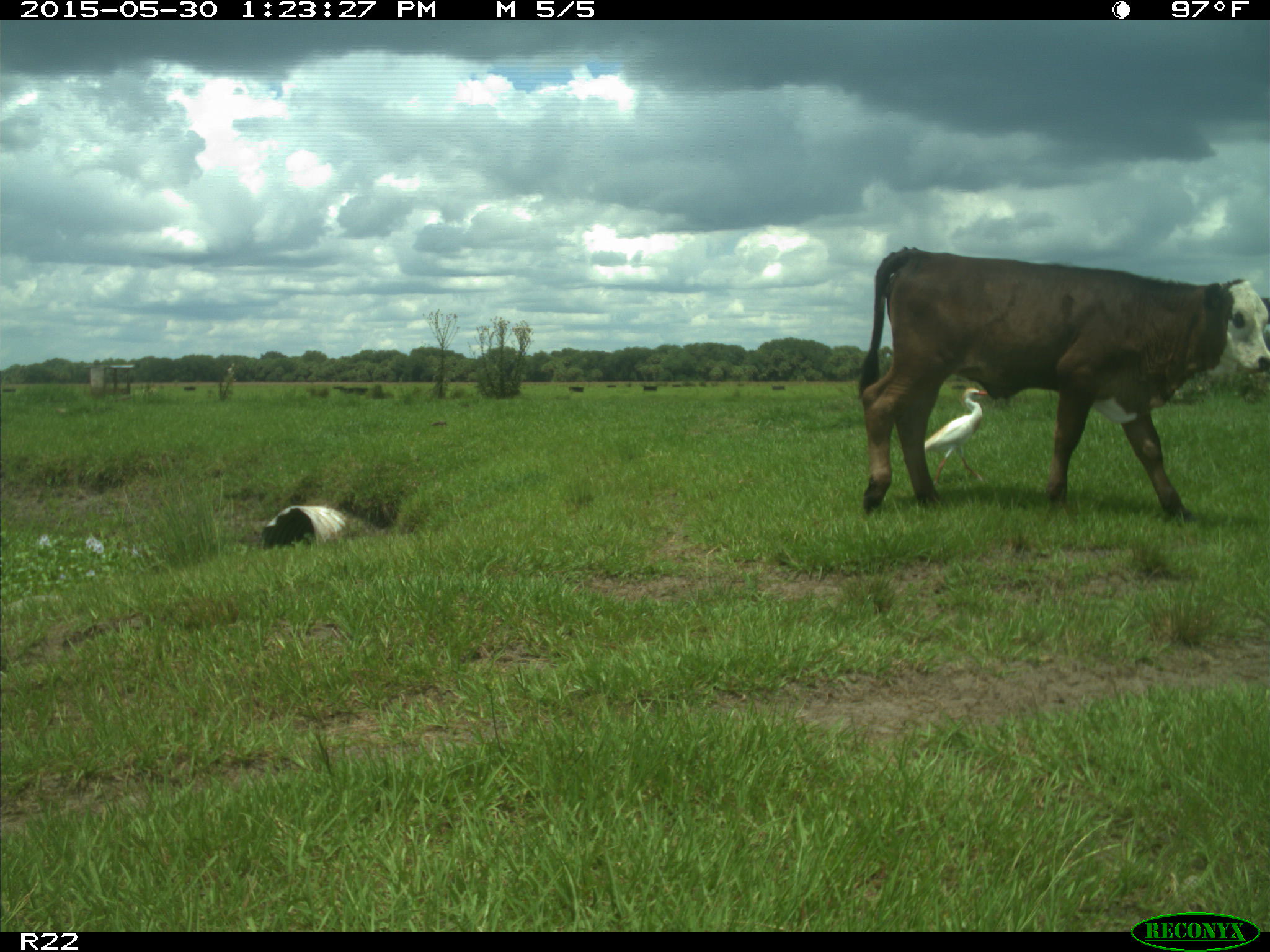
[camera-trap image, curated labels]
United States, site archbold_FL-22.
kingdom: Animalia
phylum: Chordata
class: Mammalia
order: Artiodactyla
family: Bovidae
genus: Bos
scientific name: Bos taurus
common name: domestic cow